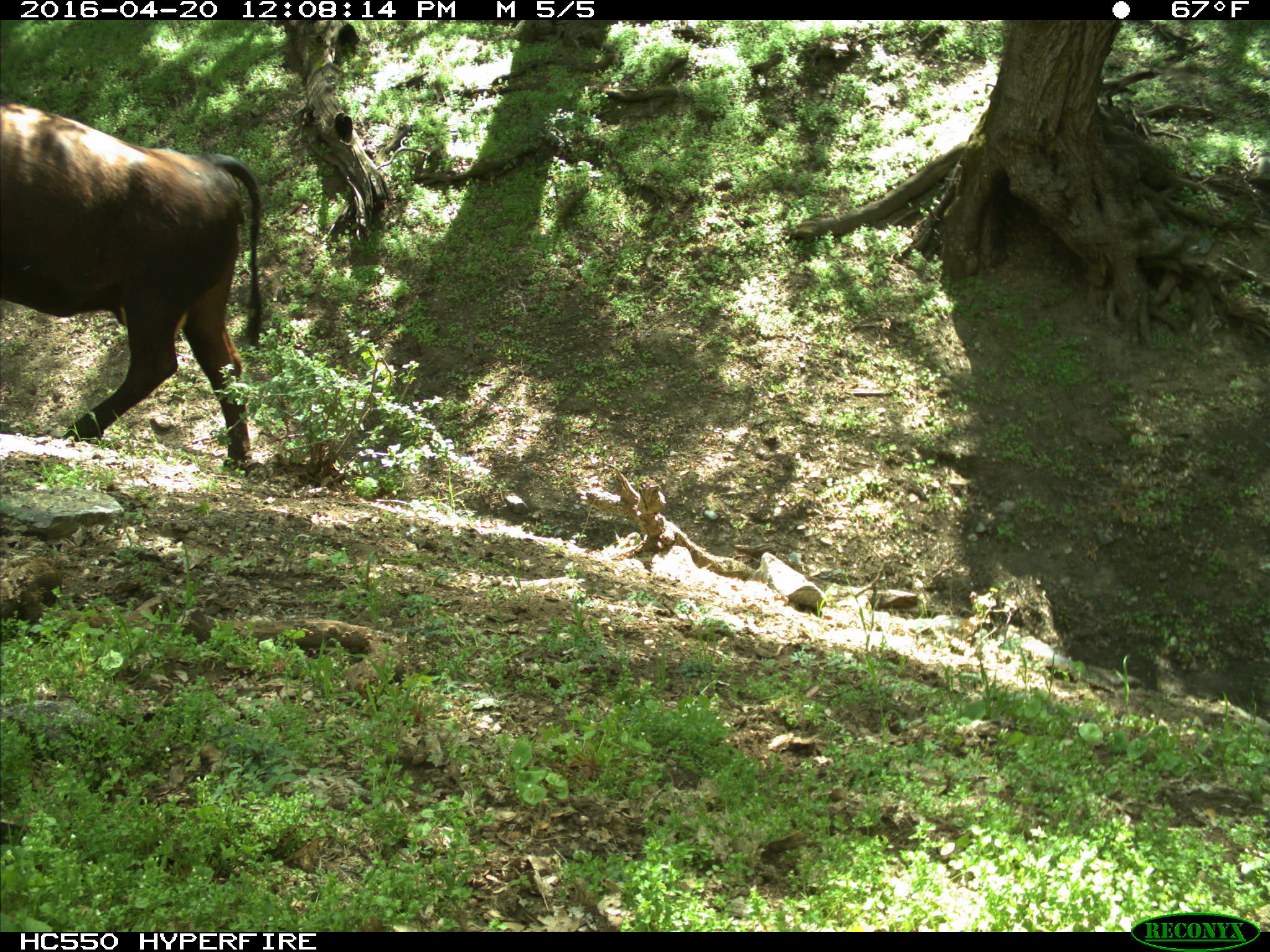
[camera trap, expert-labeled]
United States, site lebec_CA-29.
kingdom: Animalia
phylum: Chordata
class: Mammalia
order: Artiodactyla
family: Bovidae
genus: Bos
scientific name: Bos taurus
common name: domestic cow